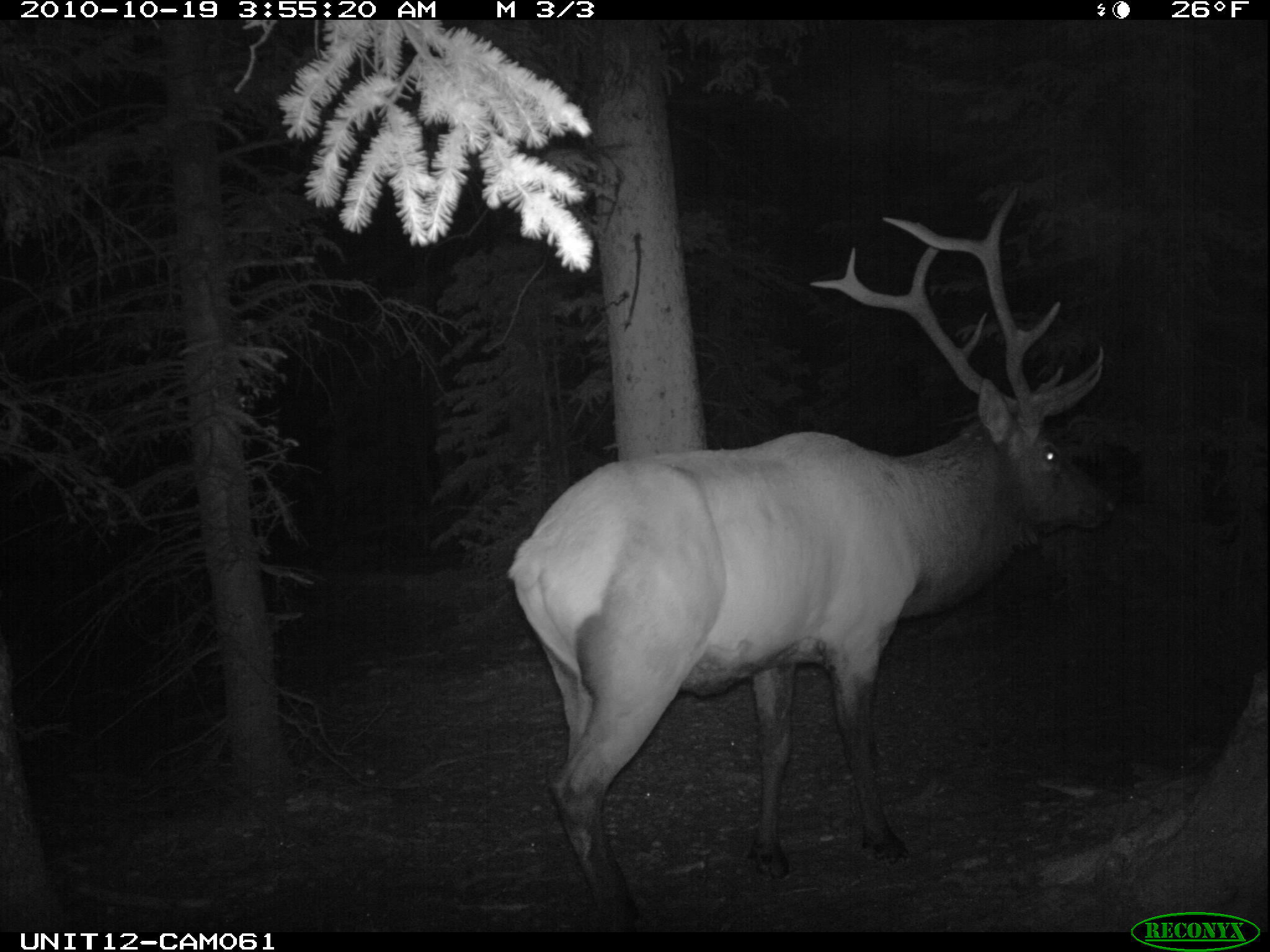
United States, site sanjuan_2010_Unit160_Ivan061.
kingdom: Animalia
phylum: Chordata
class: Mammalia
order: Artiodactyla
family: Cervidae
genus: Cervus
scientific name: Cervus elaphus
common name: red deer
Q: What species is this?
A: Cervus elaphus (red deer).